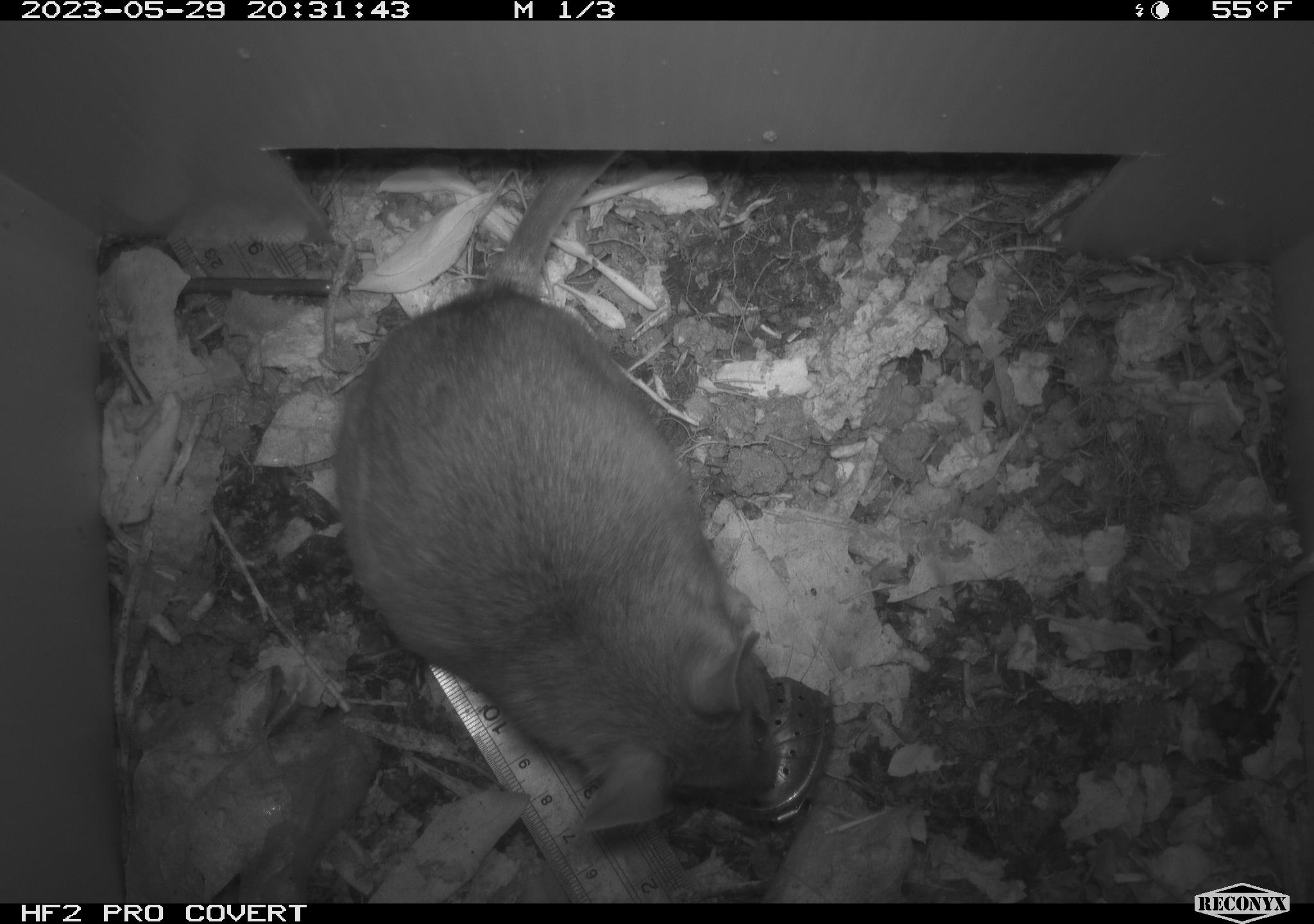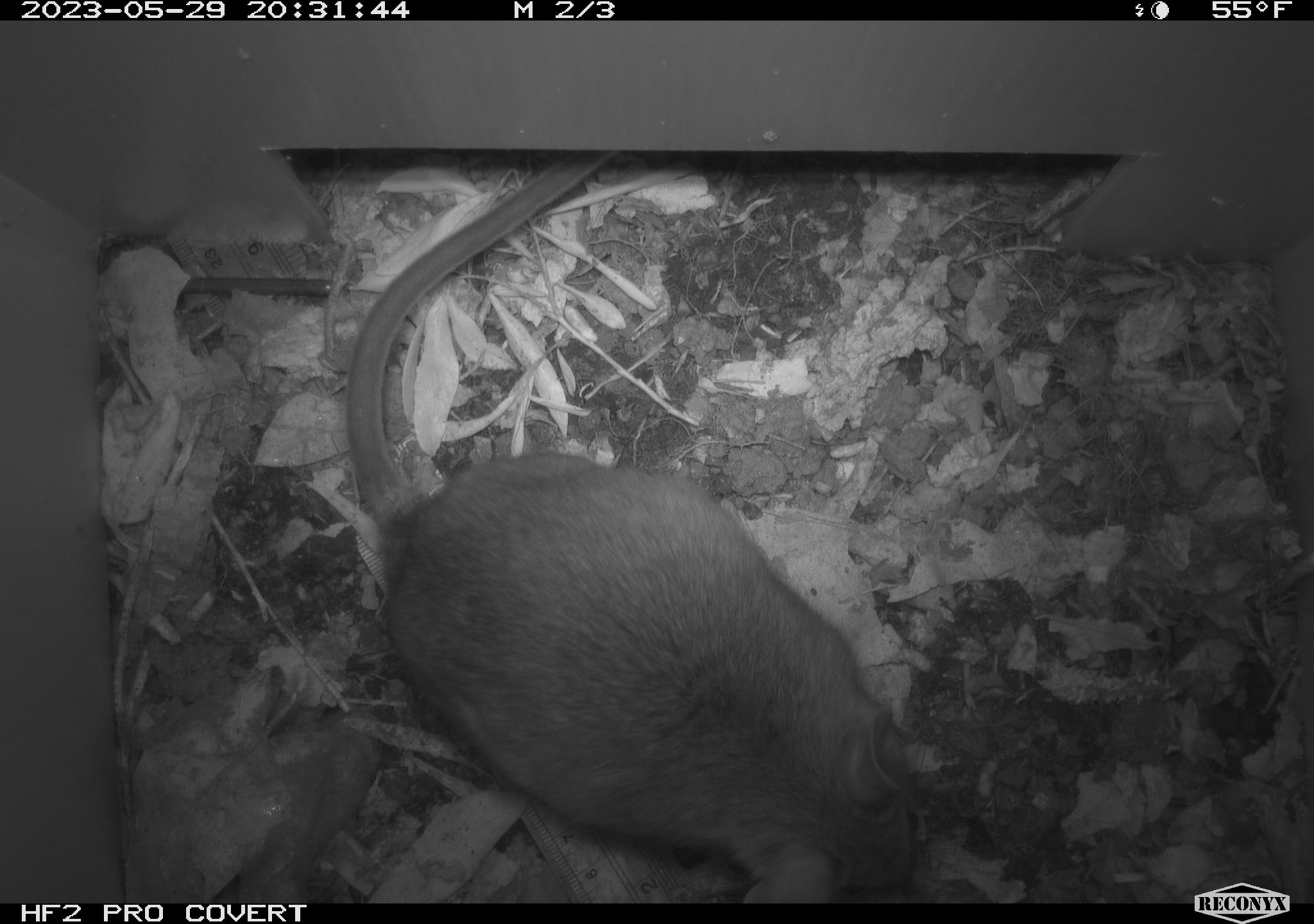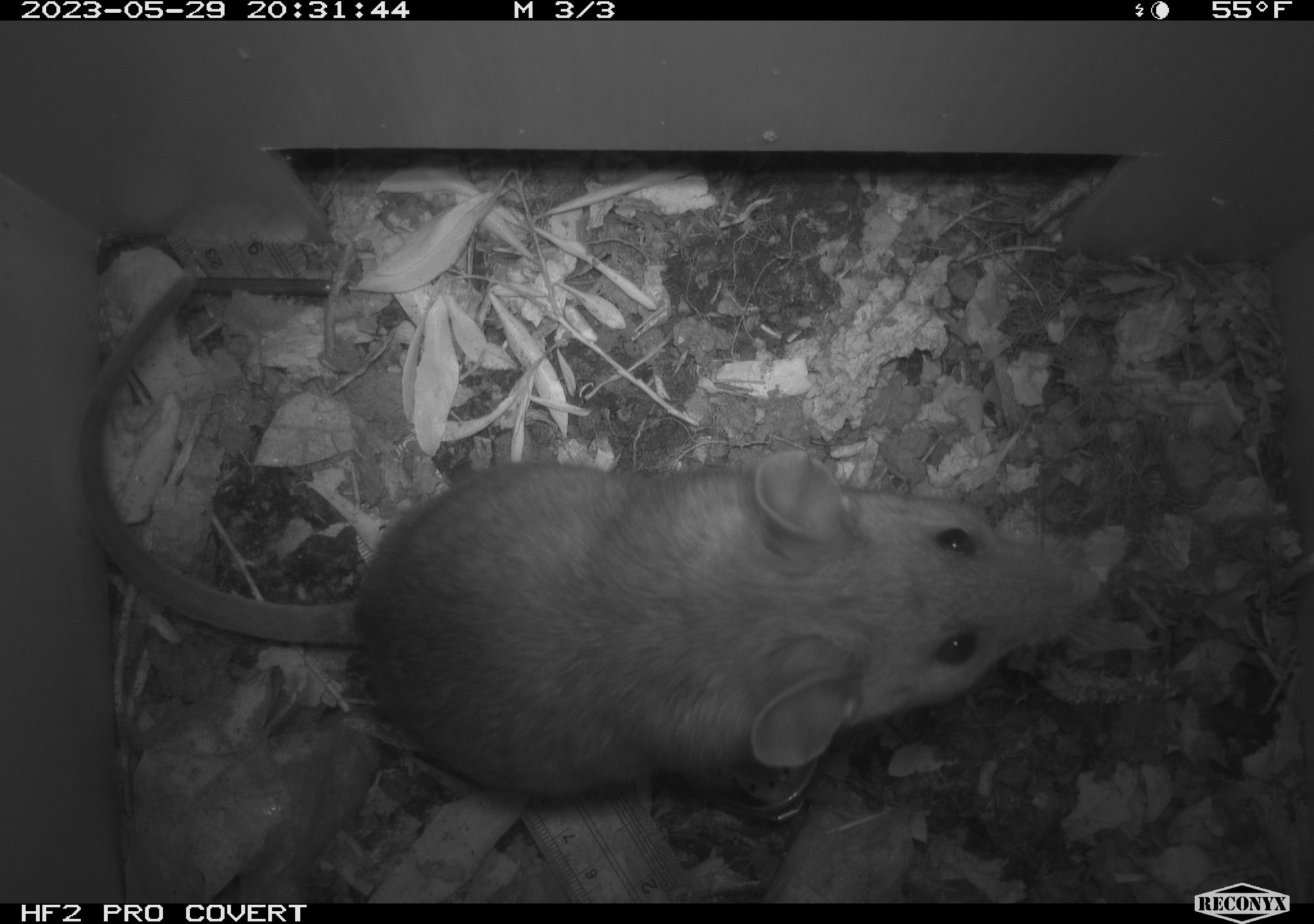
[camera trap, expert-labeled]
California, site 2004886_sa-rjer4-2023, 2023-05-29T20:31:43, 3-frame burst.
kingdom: Animalia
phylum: Chordata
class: Mammalia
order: Rodentia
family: Cricetidae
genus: Neotoma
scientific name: Neotoma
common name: pack rat or woodrat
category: neotoma species